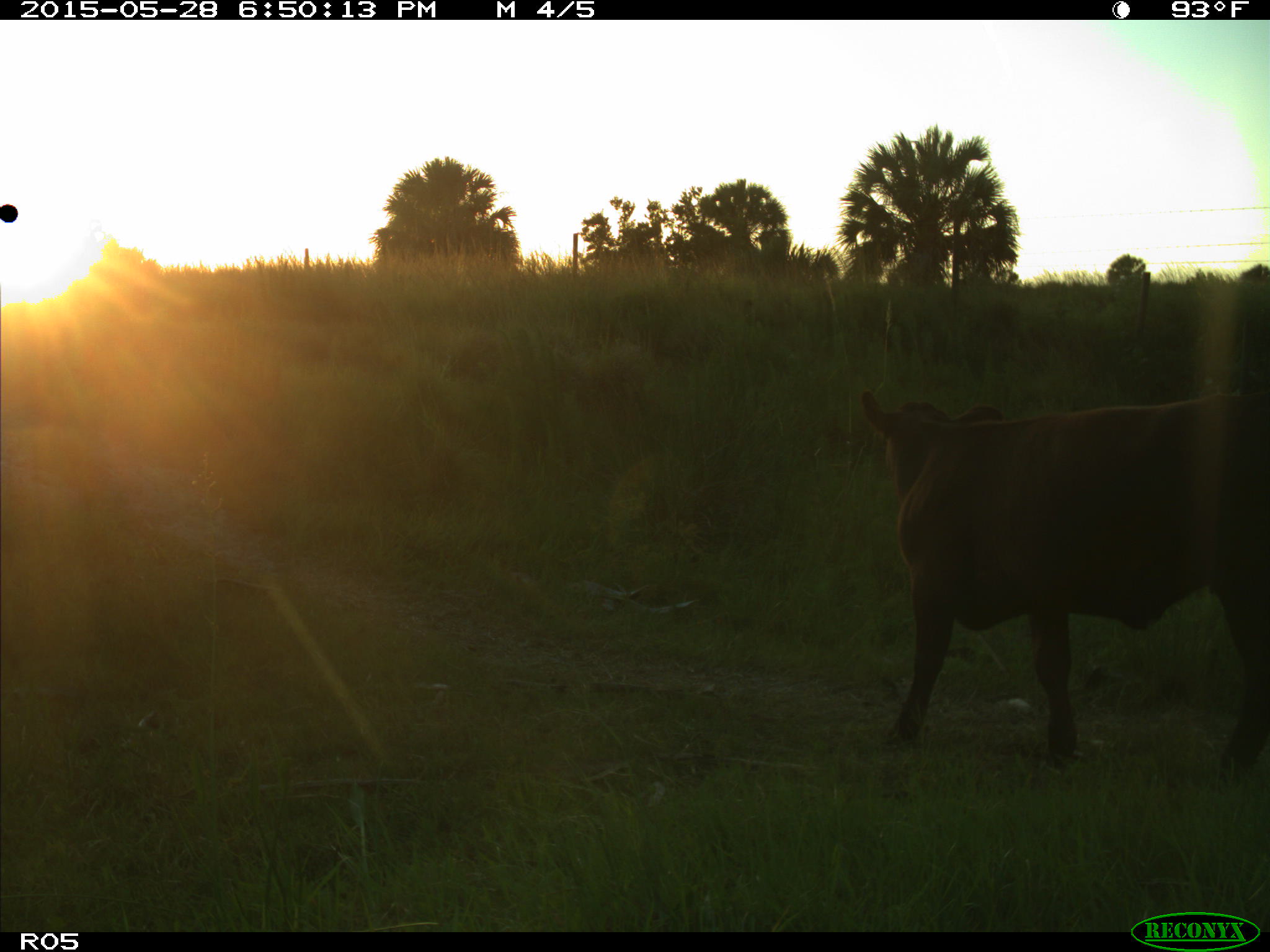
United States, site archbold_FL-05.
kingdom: Animalia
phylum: Chordata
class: Mammalia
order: Artiodactyla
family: Bovidae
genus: Bos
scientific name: Bos taurus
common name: domestic cow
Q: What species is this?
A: Bos taurus (domestic cow).